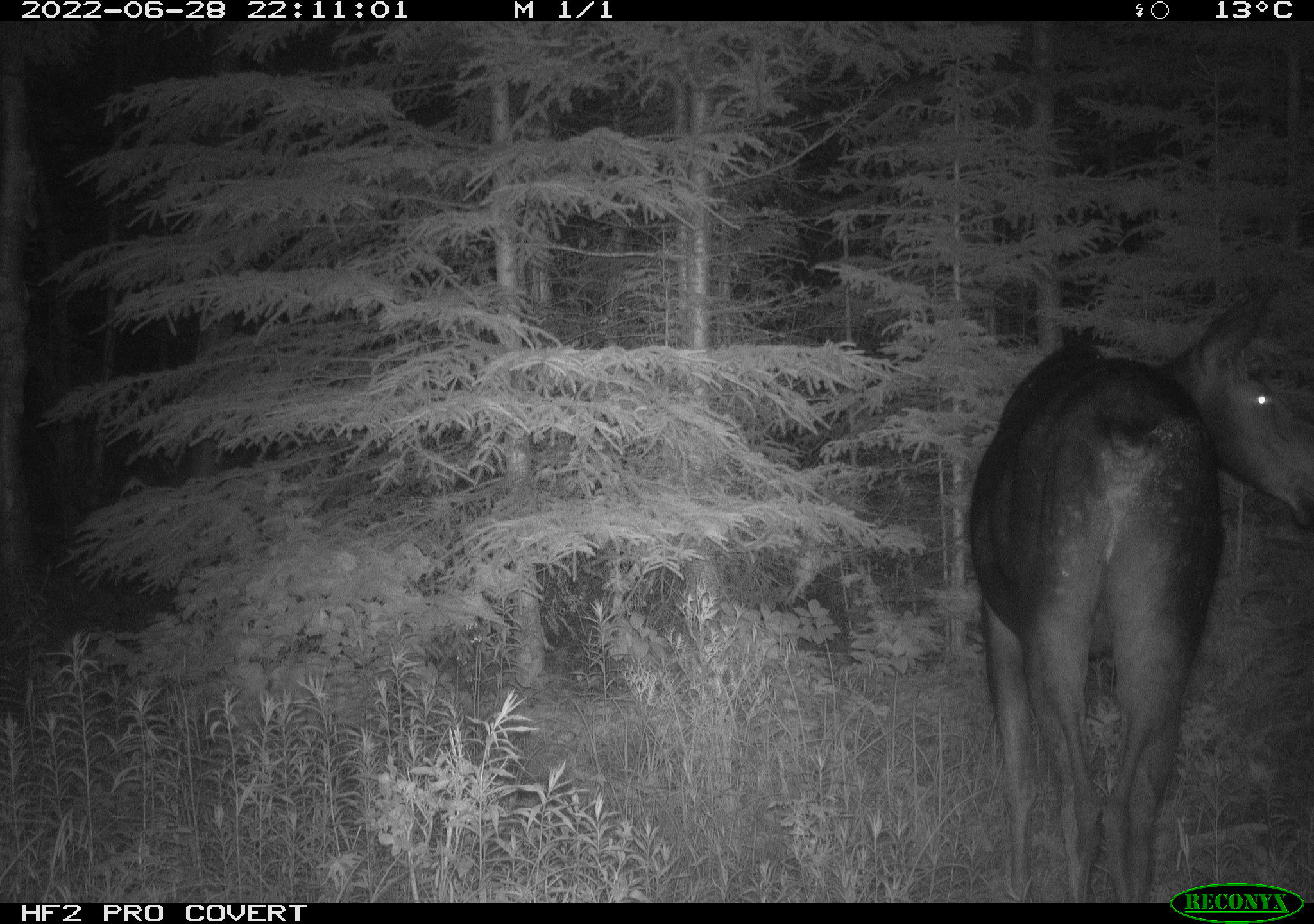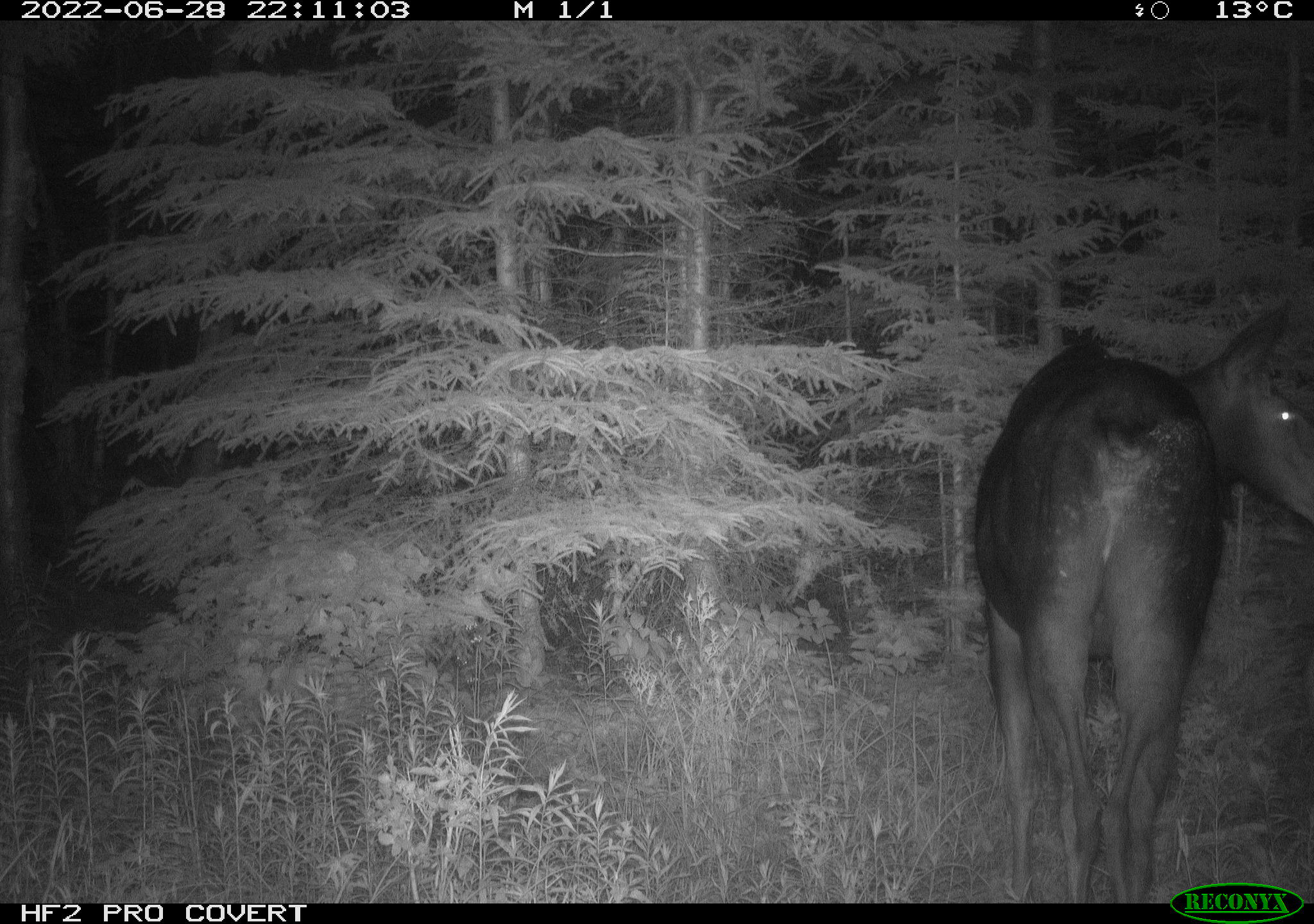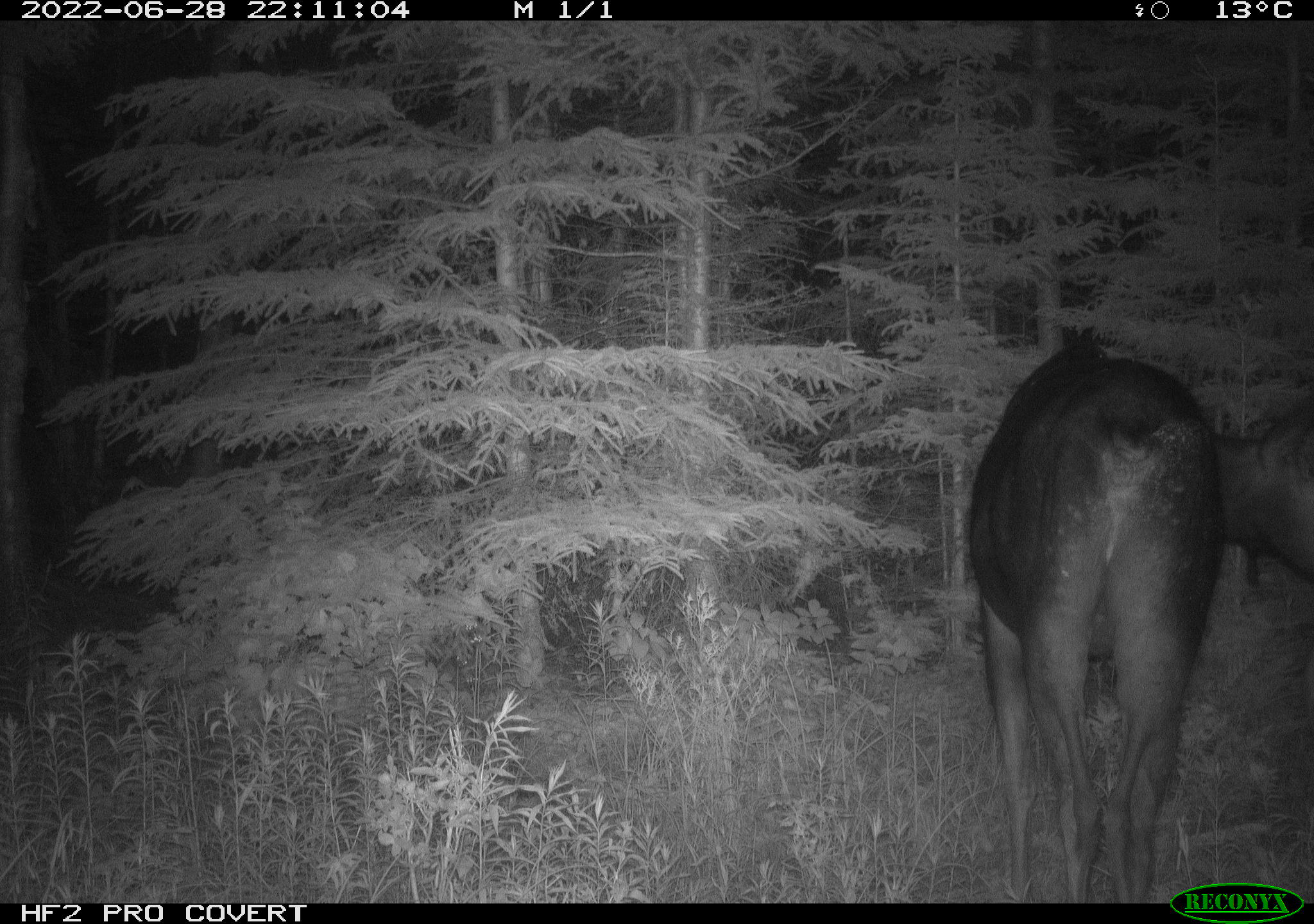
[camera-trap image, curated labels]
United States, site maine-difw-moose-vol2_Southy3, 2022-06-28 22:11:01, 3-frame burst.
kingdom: Animalia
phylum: Chordata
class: Mammalia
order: Artiodactyla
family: Cervidae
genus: Alces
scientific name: Alces alces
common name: moose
Moose (Alces alces).